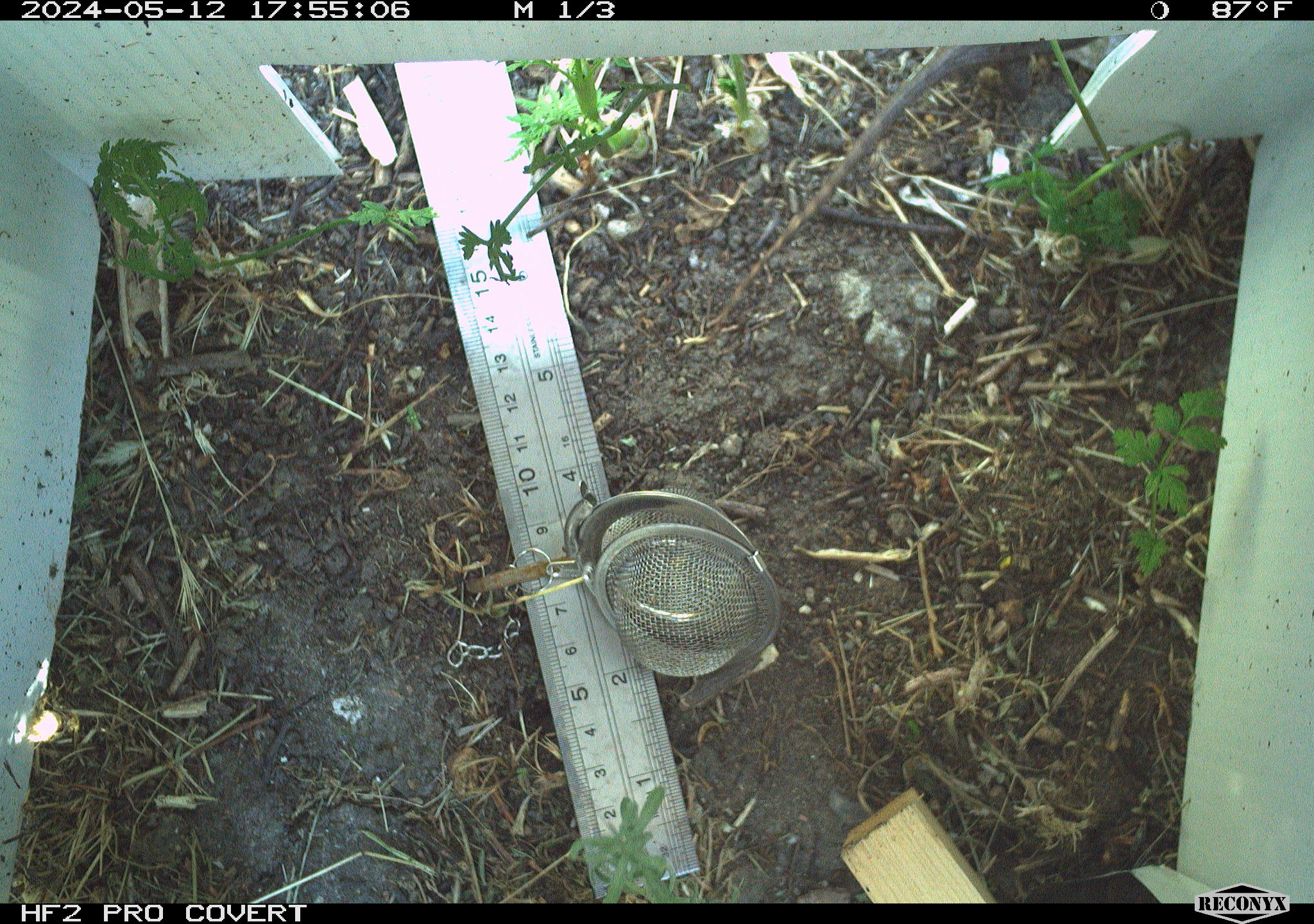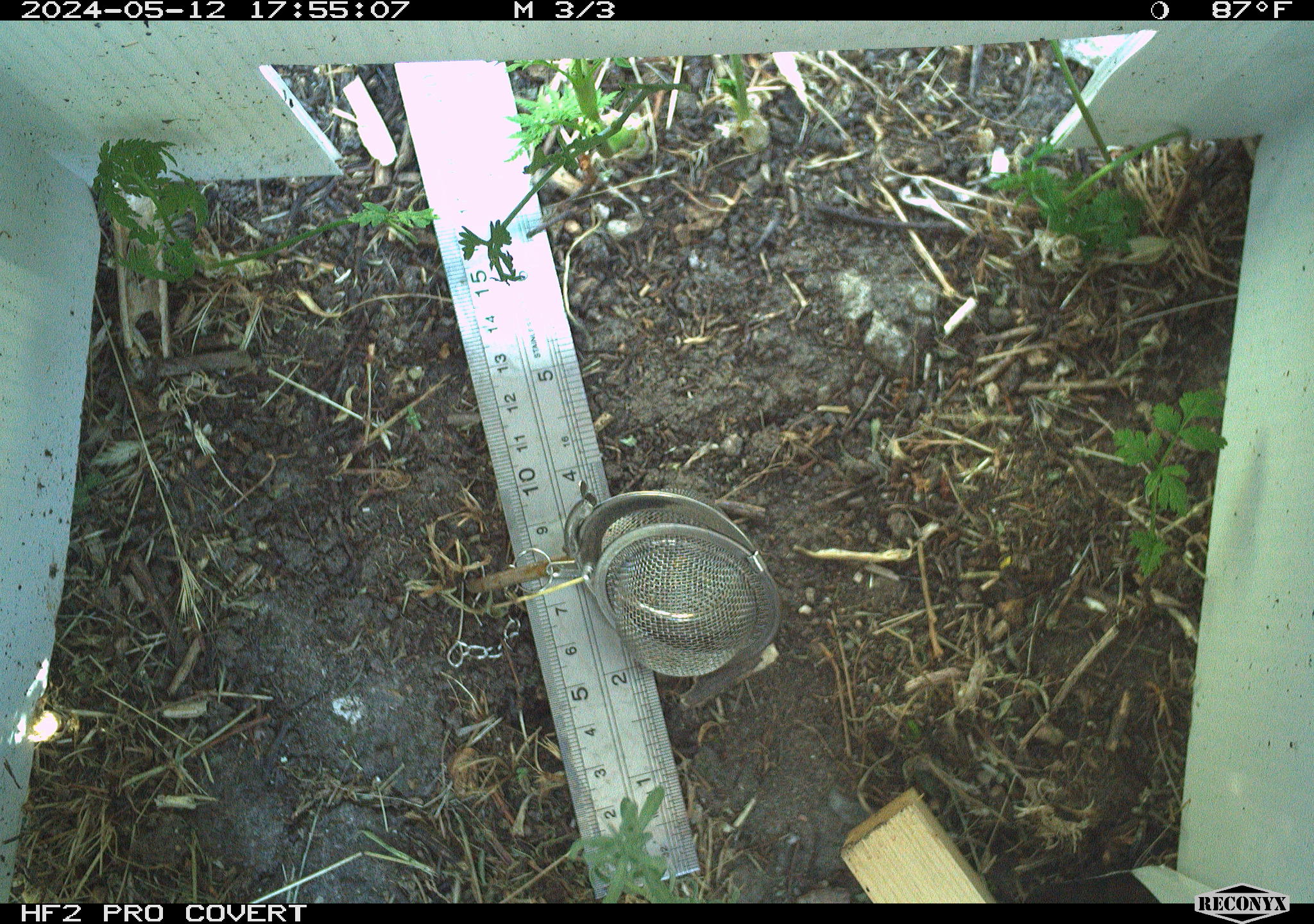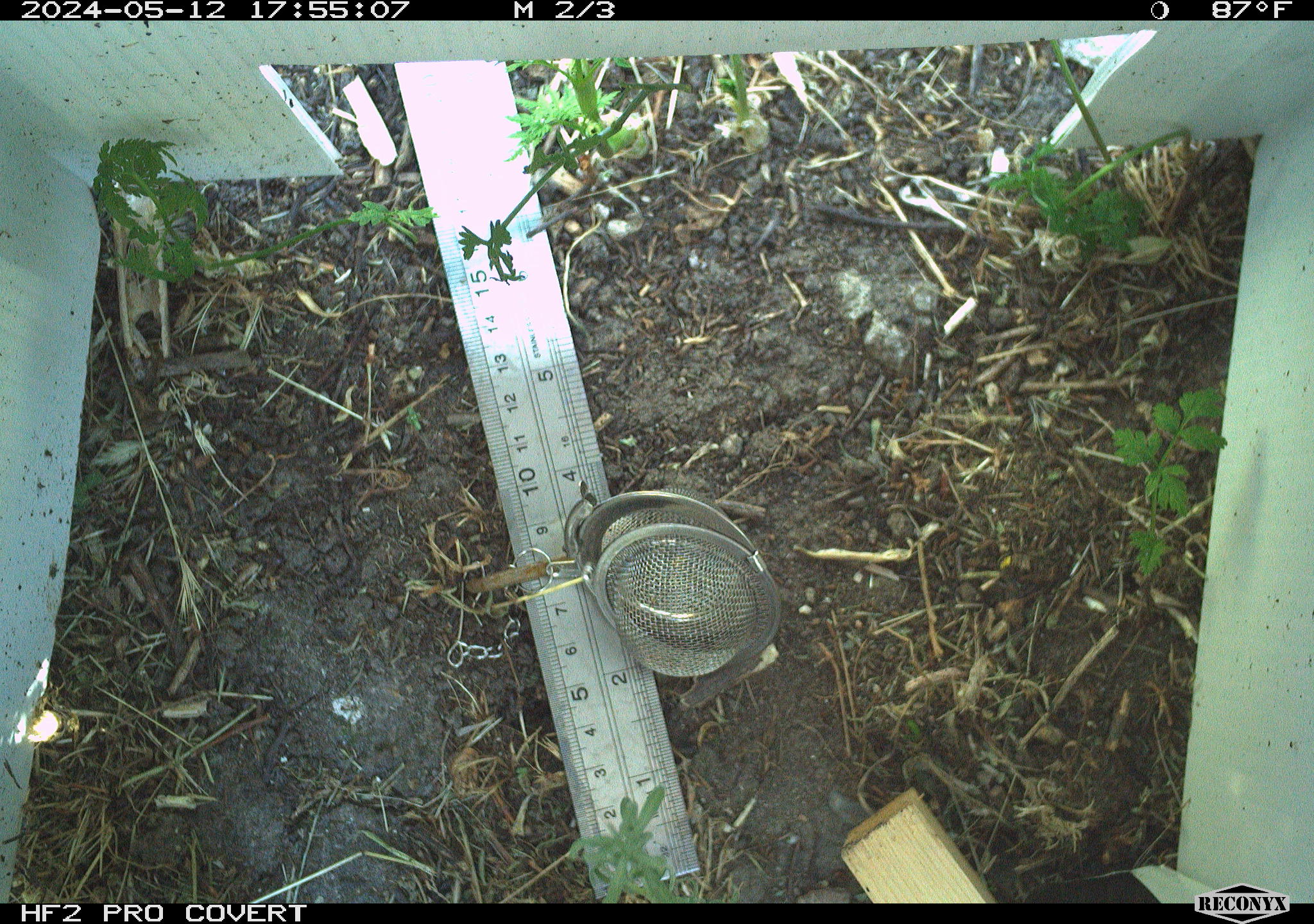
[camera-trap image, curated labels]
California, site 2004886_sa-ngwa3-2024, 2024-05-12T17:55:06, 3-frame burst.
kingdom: Animalia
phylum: Chordata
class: Reptilia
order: Squamata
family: Phrynosomatidae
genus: Sceloporus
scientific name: Sceloporus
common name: spiny lizards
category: sceloporus species